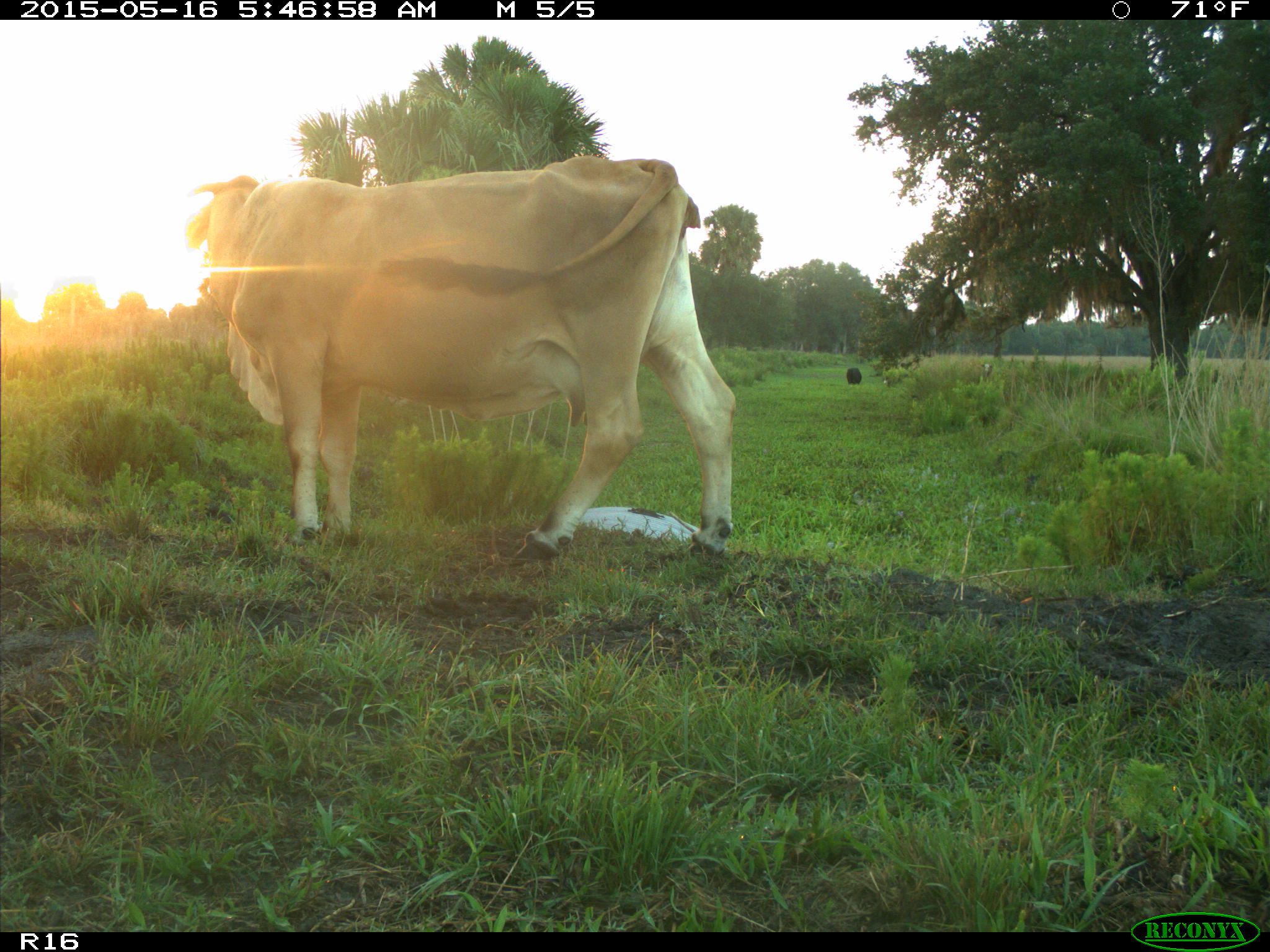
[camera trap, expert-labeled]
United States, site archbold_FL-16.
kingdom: Animalia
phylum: Chordata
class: Mammalia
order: Artiodactyla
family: Bovidae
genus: Bos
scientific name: Bos taurus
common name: domestic cow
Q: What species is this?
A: Bos taurus (domestic cow).